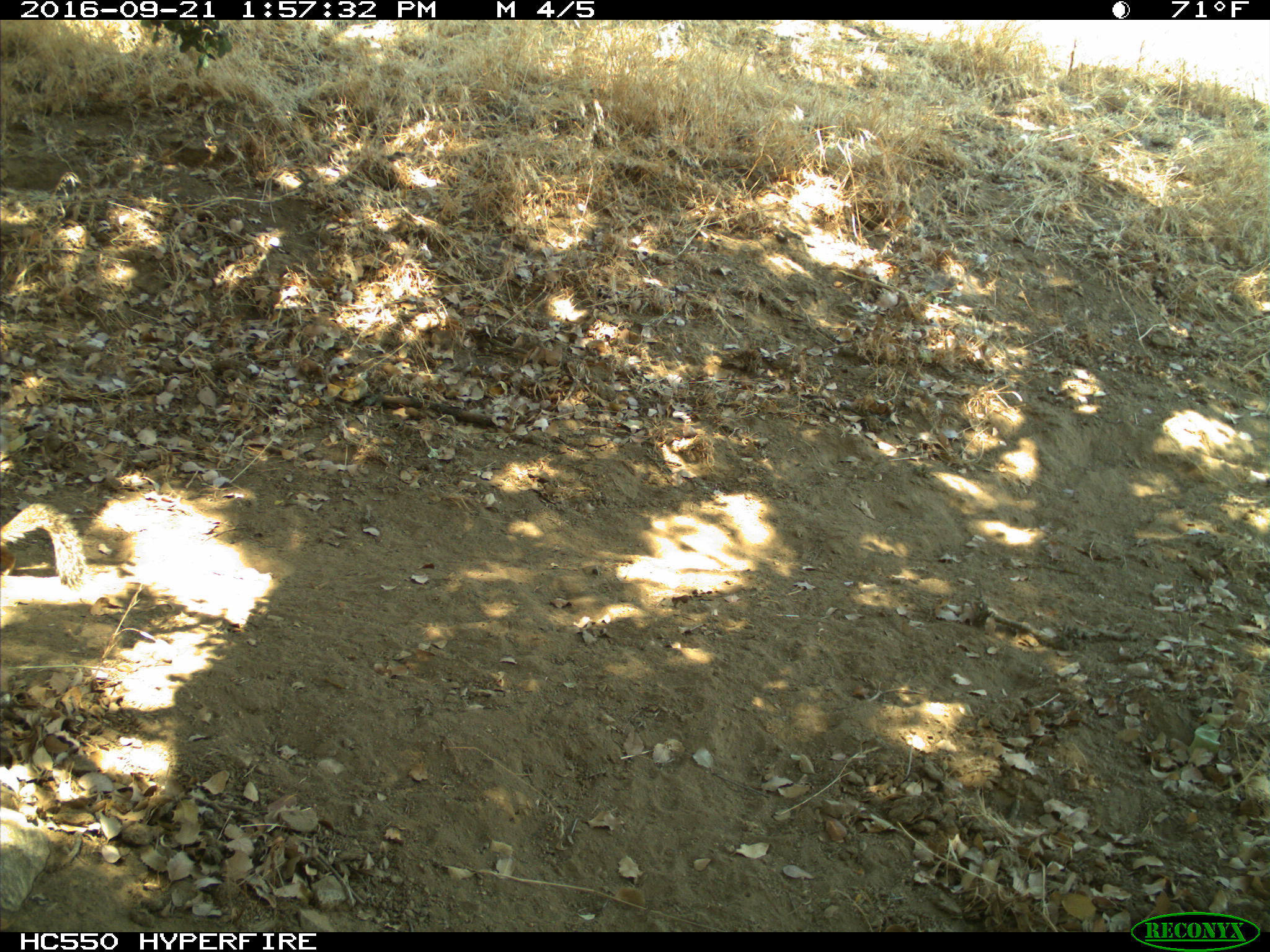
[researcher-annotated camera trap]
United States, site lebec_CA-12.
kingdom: Animalia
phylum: Chordata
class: Mammalia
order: Rodentia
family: Sciuridae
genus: Otospermophilus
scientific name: Otospermophilus beecheyi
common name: california ground squirrel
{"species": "Otospermophilus beecheyi (california ground squirrel)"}